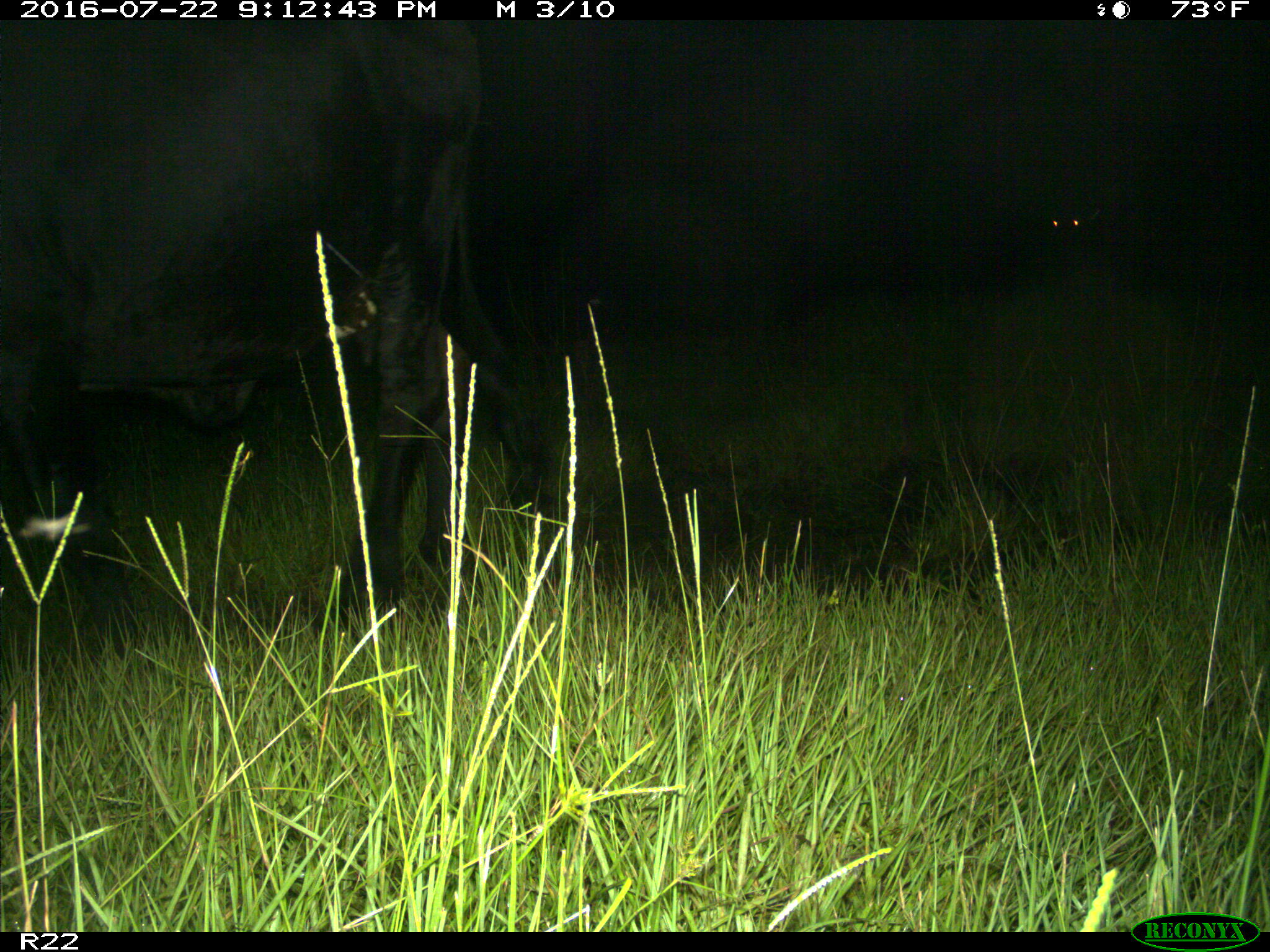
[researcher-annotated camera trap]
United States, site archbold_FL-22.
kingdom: Animalia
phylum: Chordata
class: Mammalia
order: Artiodactyla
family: Bovidae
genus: Bos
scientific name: Bos taurus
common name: domestic cow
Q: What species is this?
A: Bos taurus (domestic cow).